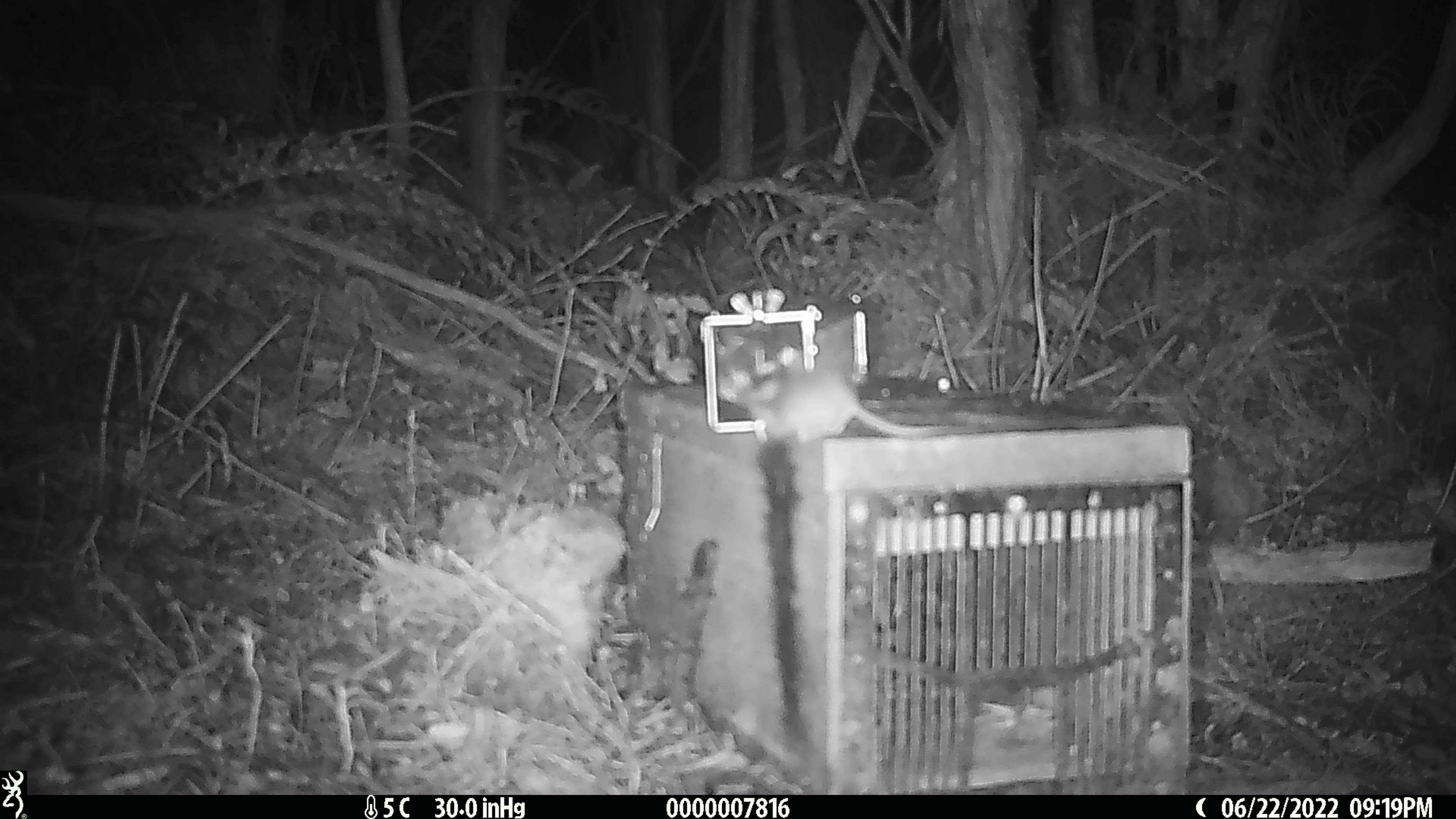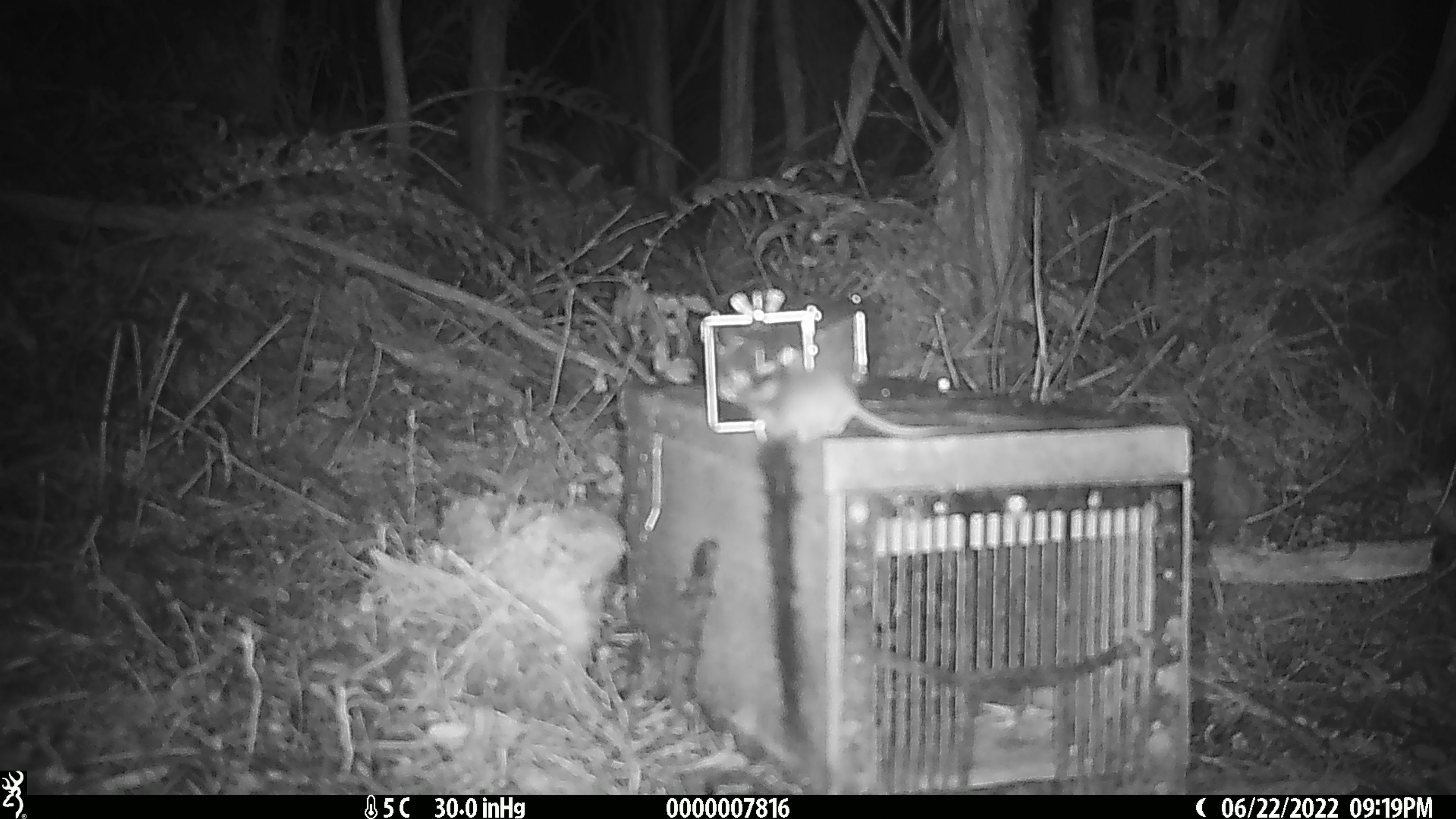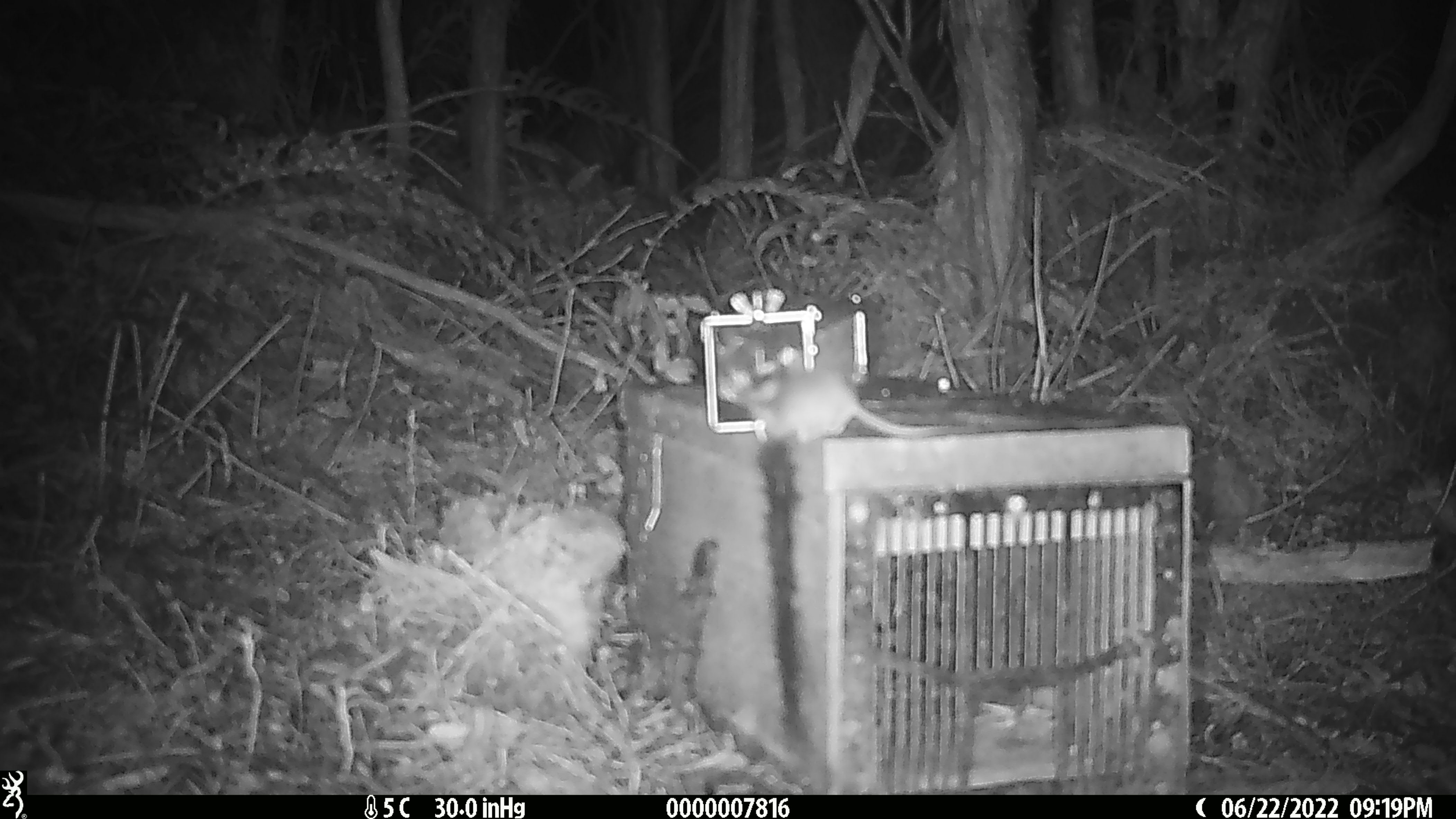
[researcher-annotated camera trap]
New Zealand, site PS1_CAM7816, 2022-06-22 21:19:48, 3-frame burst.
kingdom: Animalia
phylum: Chordata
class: Mammalia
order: Rodentia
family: Muridae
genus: Mus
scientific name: Mus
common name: mouse